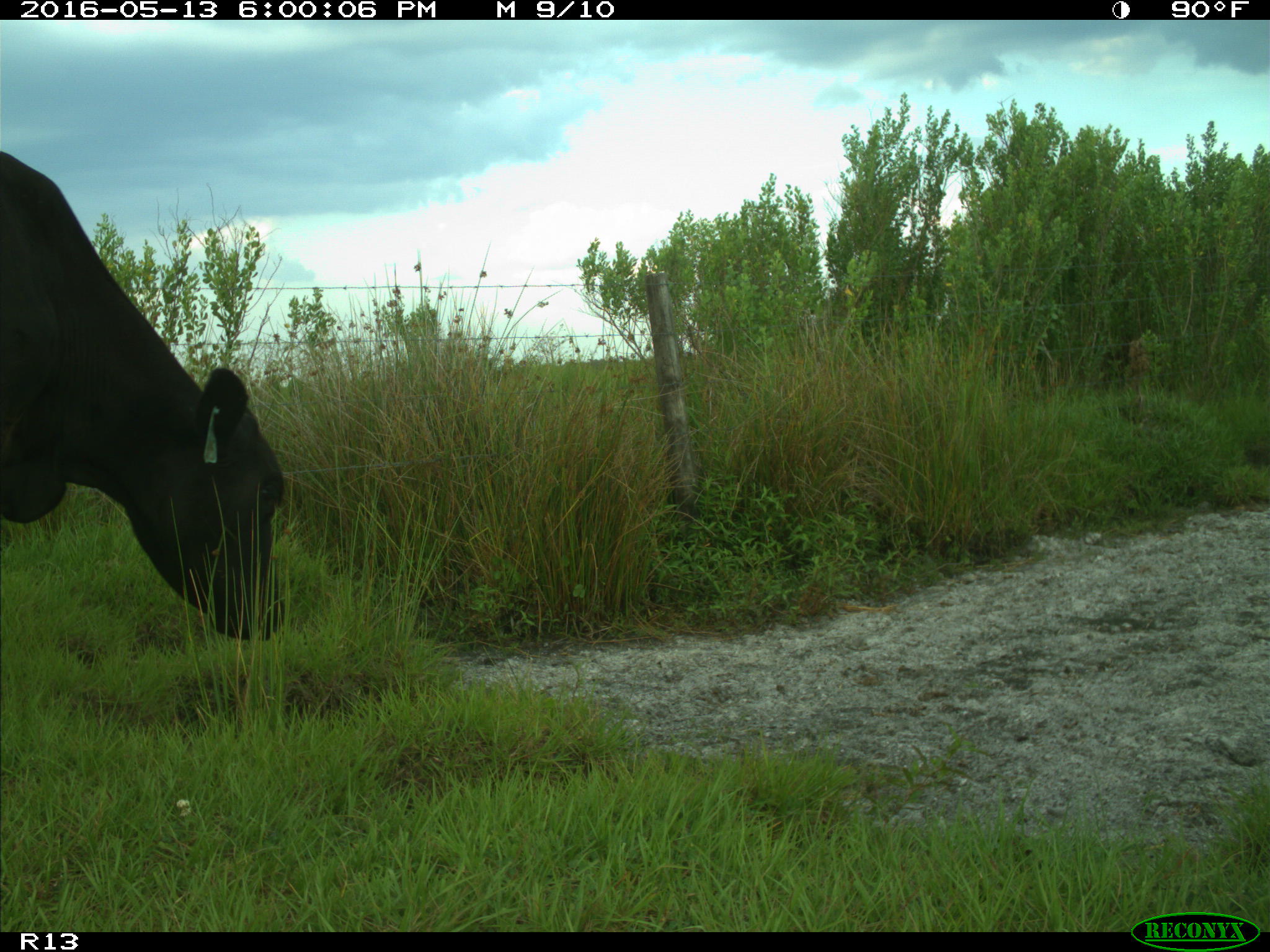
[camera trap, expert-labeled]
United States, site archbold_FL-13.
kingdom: Animalia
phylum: Chordata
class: Mammalia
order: Artiodactyla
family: Bovidae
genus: Bos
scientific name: Bos taurus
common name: domestic cow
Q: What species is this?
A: Bos taurus (domestic cow).